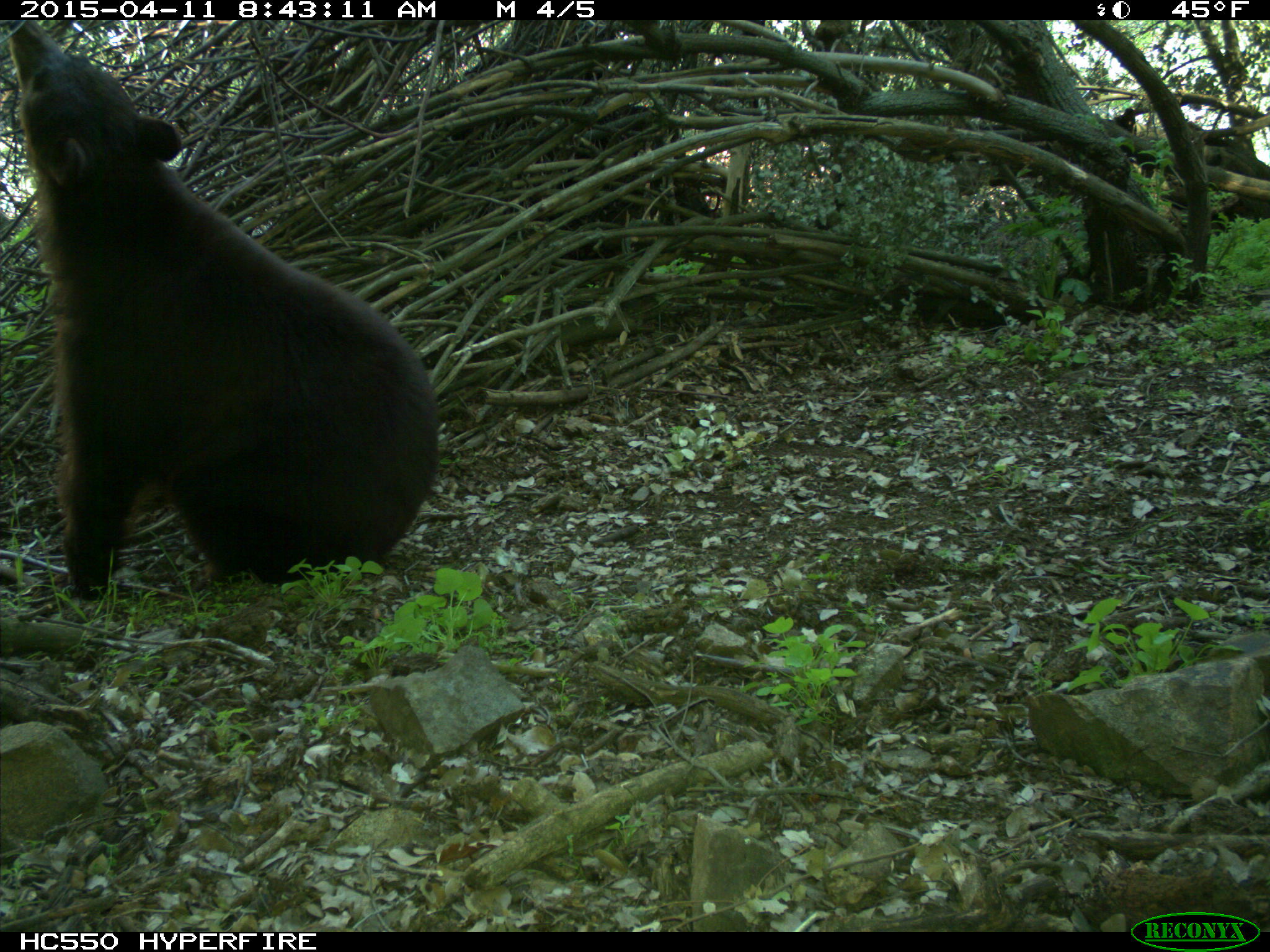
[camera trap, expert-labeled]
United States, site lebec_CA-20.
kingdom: Animalia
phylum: Chordata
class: Mammalia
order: Carnivora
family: Ursidae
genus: Ursus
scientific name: Ursus americanus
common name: american black bear